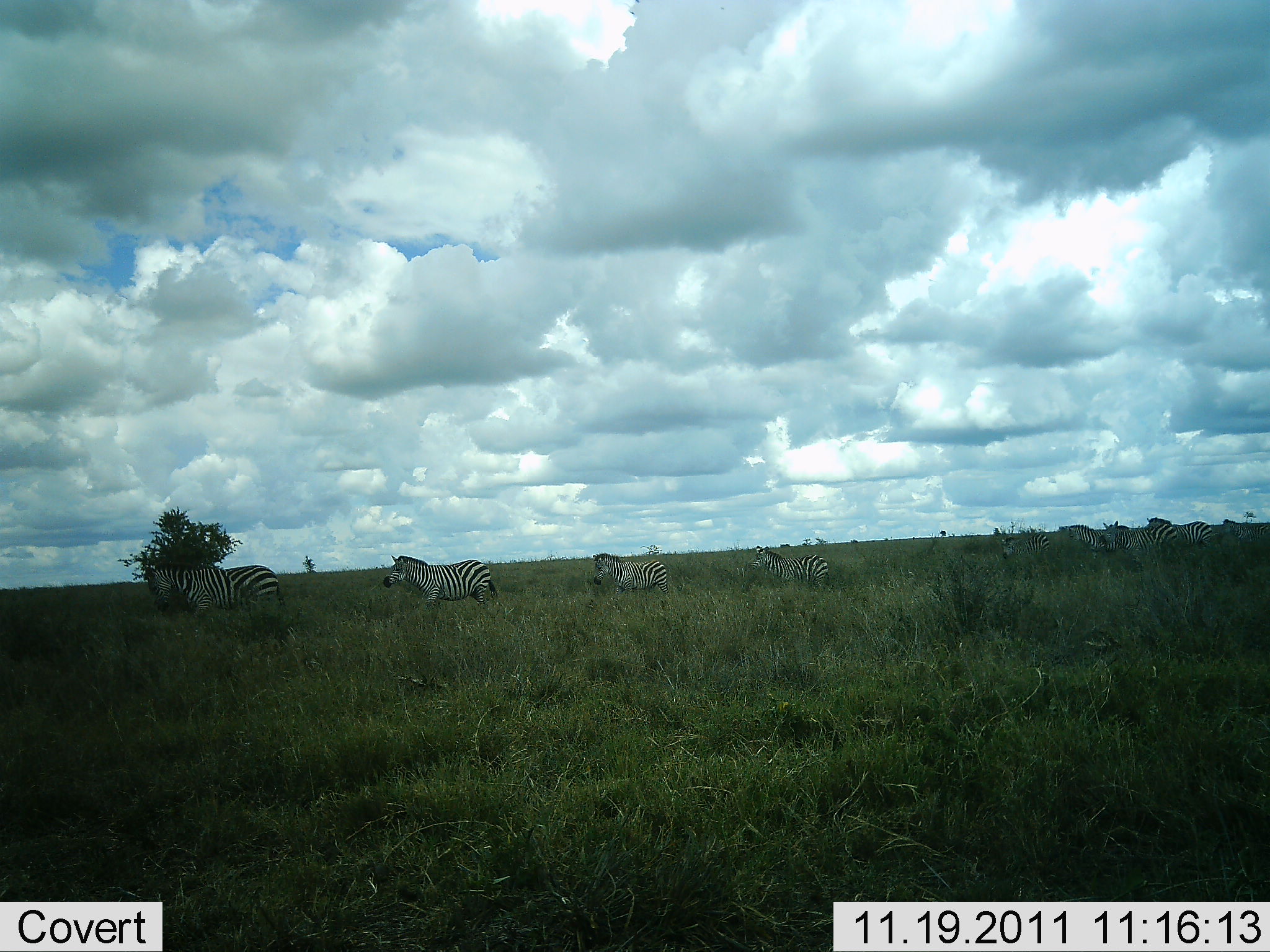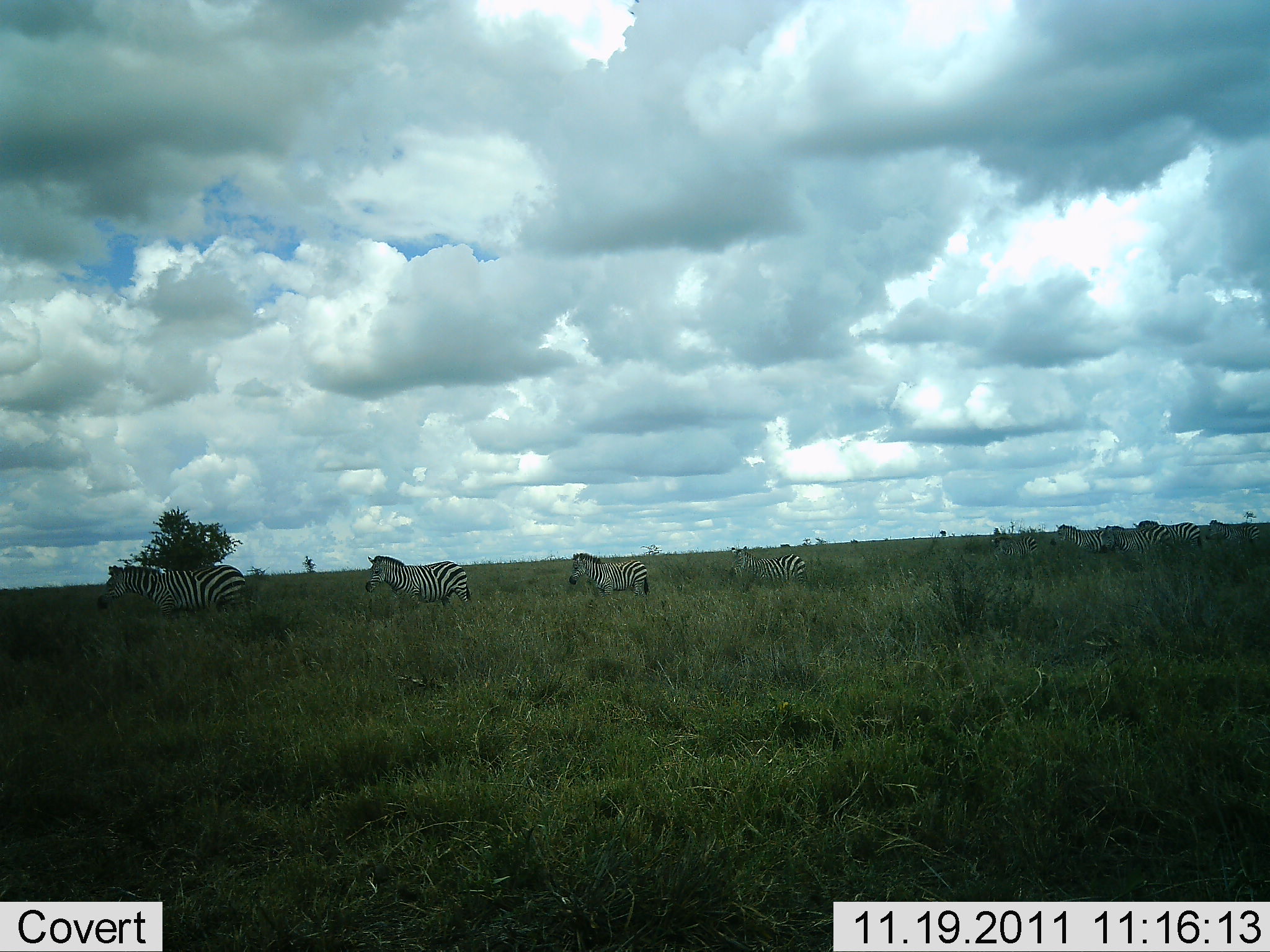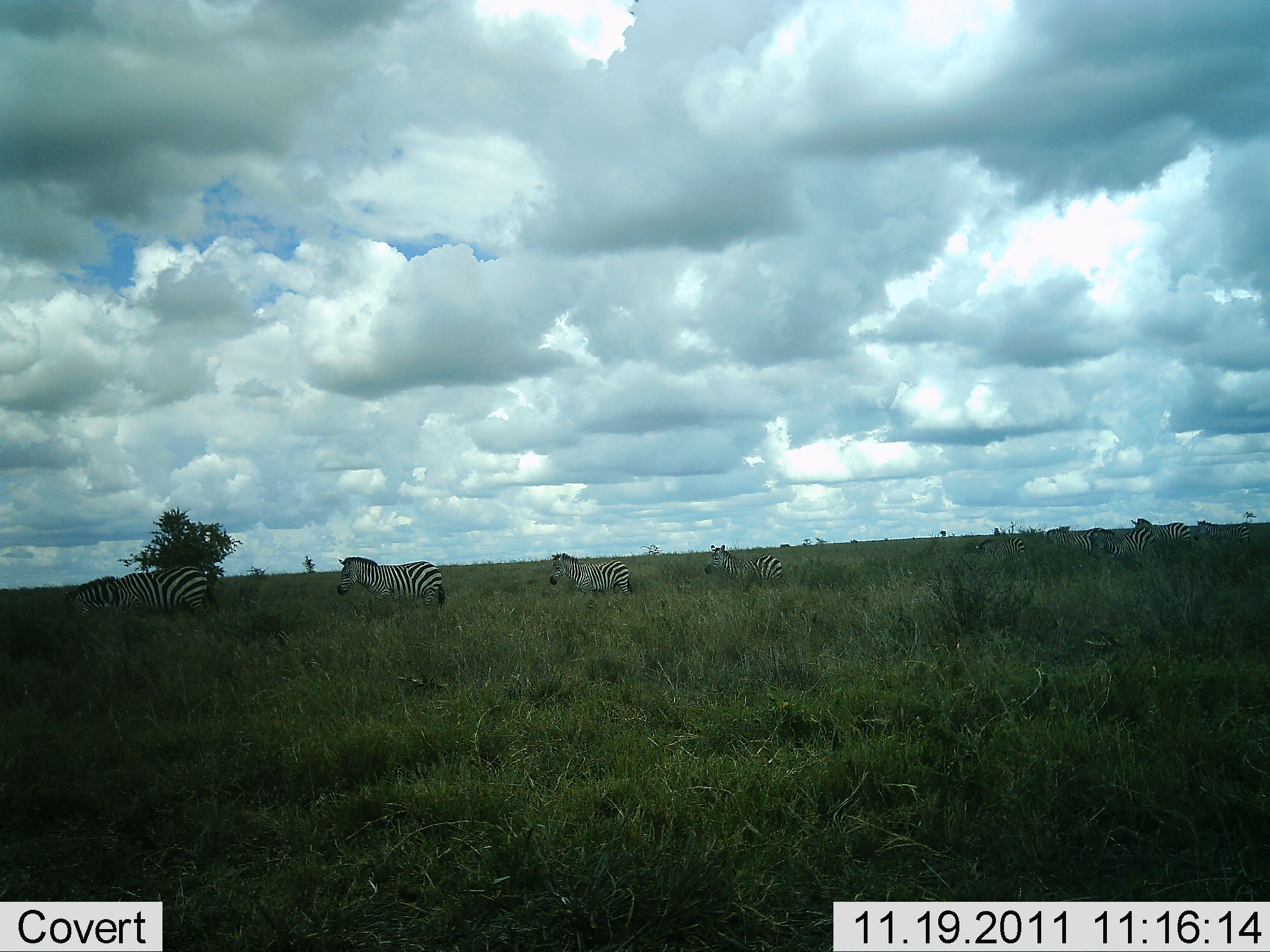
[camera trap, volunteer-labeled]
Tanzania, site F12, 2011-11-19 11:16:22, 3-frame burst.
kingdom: Animalia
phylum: Chordata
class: Mammalia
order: Perissodactyla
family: Equidae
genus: Equus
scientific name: Equus quagga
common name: plains zebra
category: zebra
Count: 8.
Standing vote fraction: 23%.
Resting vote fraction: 0%.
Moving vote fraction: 92%.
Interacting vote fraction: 0%.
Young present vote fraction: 0%.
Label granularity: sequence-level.